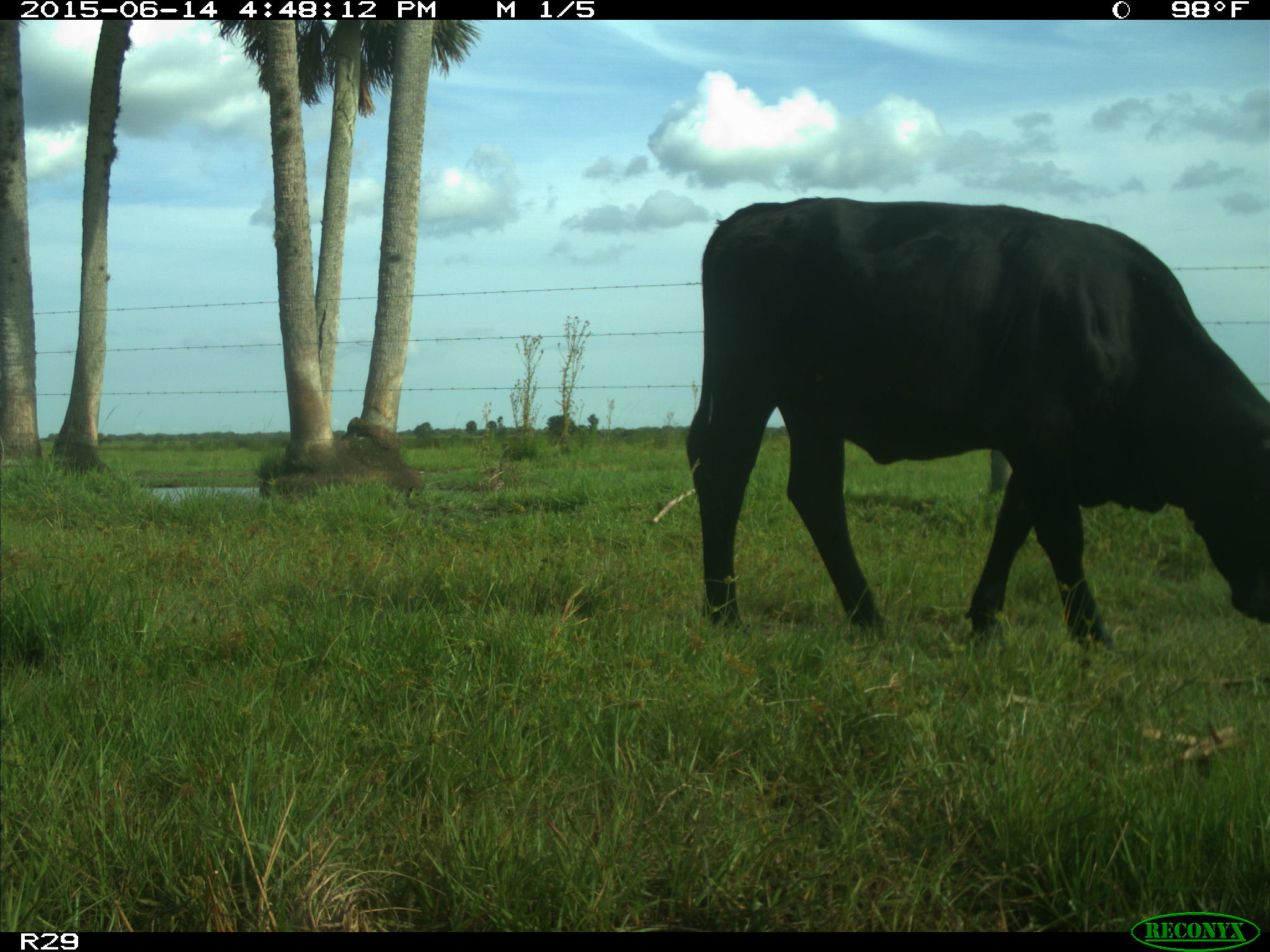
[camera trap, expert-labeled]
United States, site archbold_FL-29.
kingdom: Animalia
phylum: Chordata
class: Mammalia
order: Artiodactyla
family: Bovidae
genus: Bos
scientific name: Bos taurus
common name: domestic cow